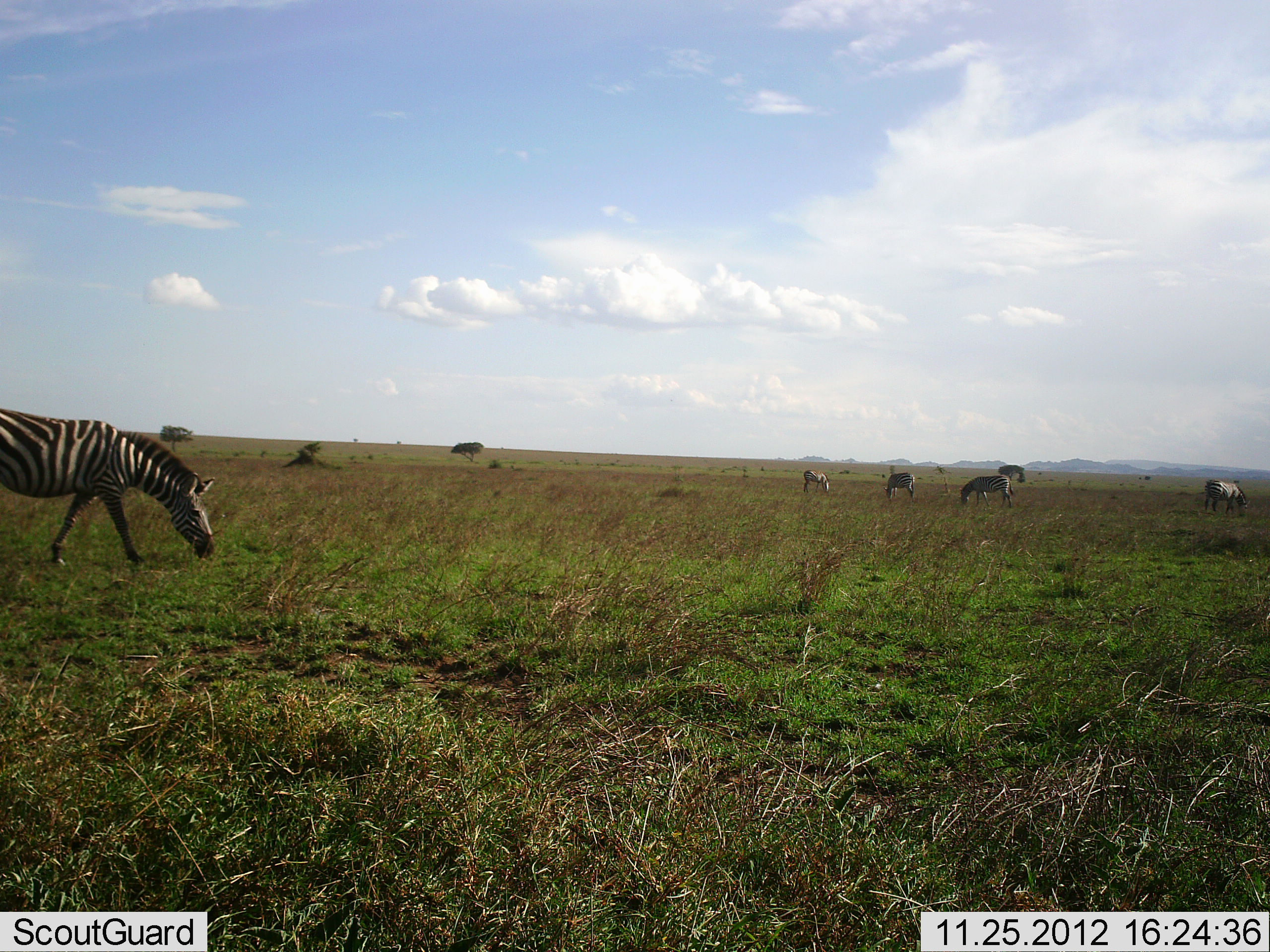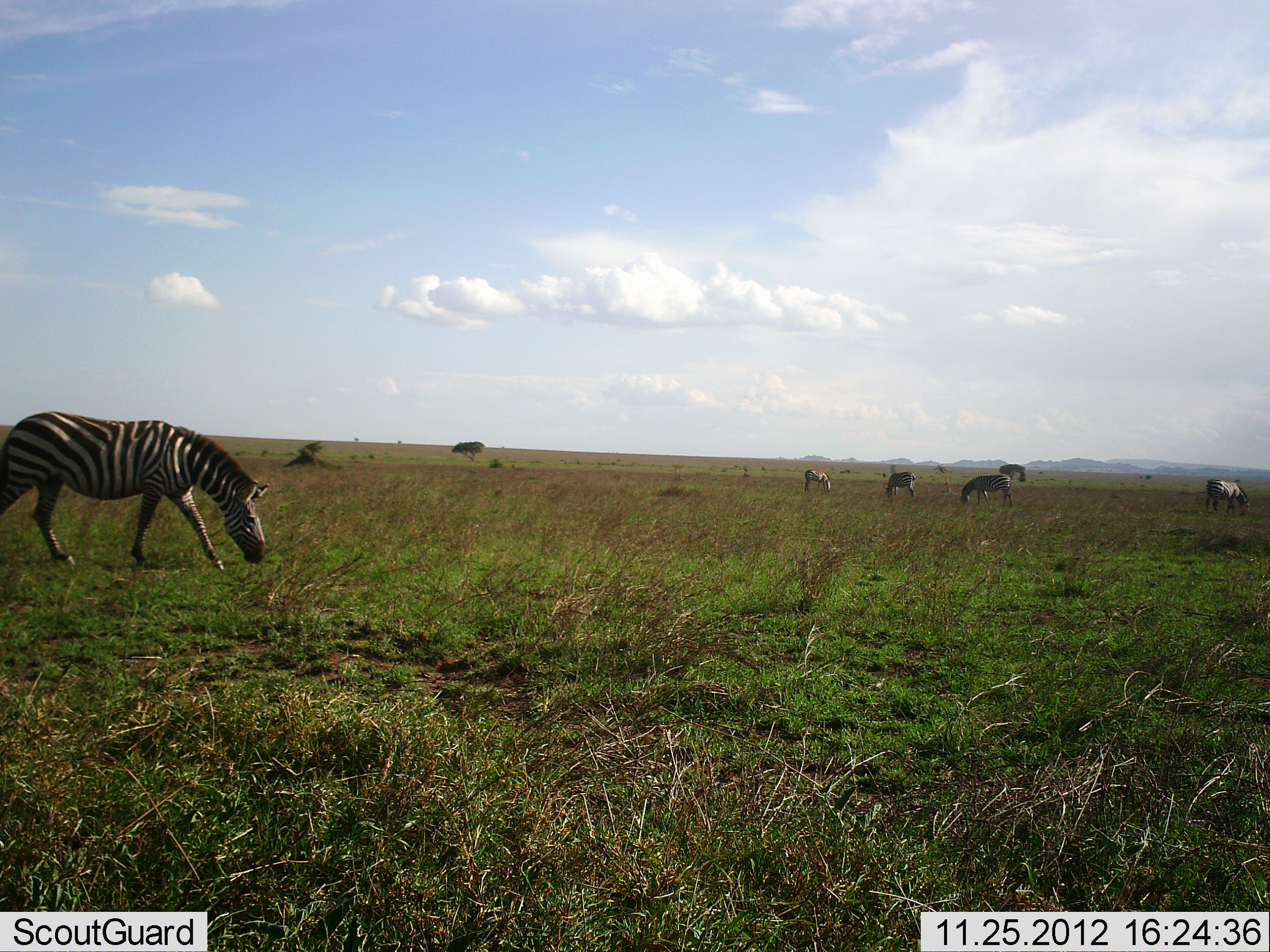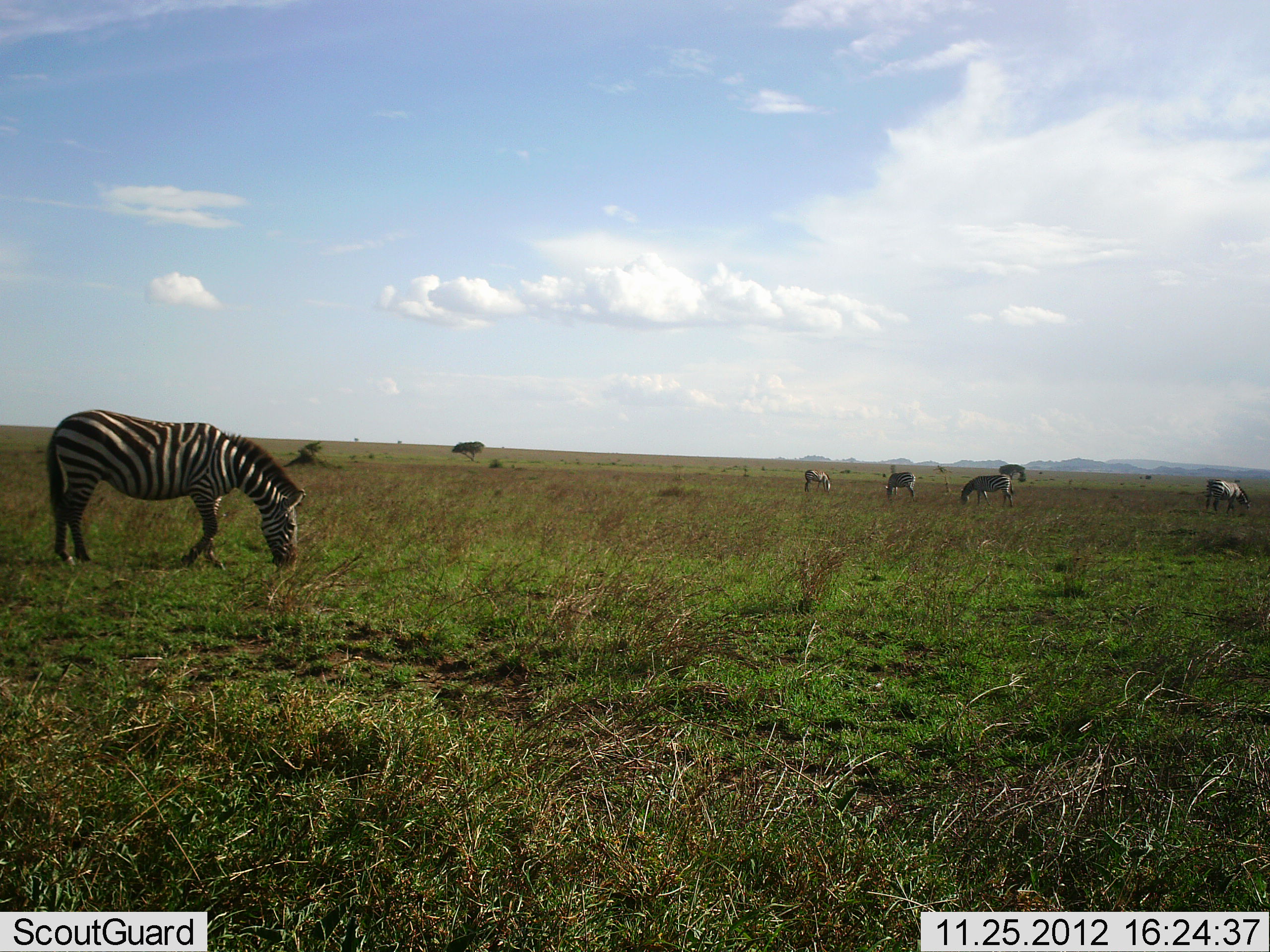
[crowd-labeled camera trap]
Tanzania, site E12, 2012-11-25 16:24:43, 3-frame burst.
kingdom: Animalia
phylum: Chordata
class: Mammalia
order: Perissodactyla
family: Equidae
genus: Equus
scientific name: Equus quagga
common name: plains zebra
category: zebra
Zebra (plains zebra) (Equus quagga), count 5. Behavior (volunteer vote fractions): standing 45%, resting 0%, moving 36%, interacting 0%. Young present (vote fraction): 0%. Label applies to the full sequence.